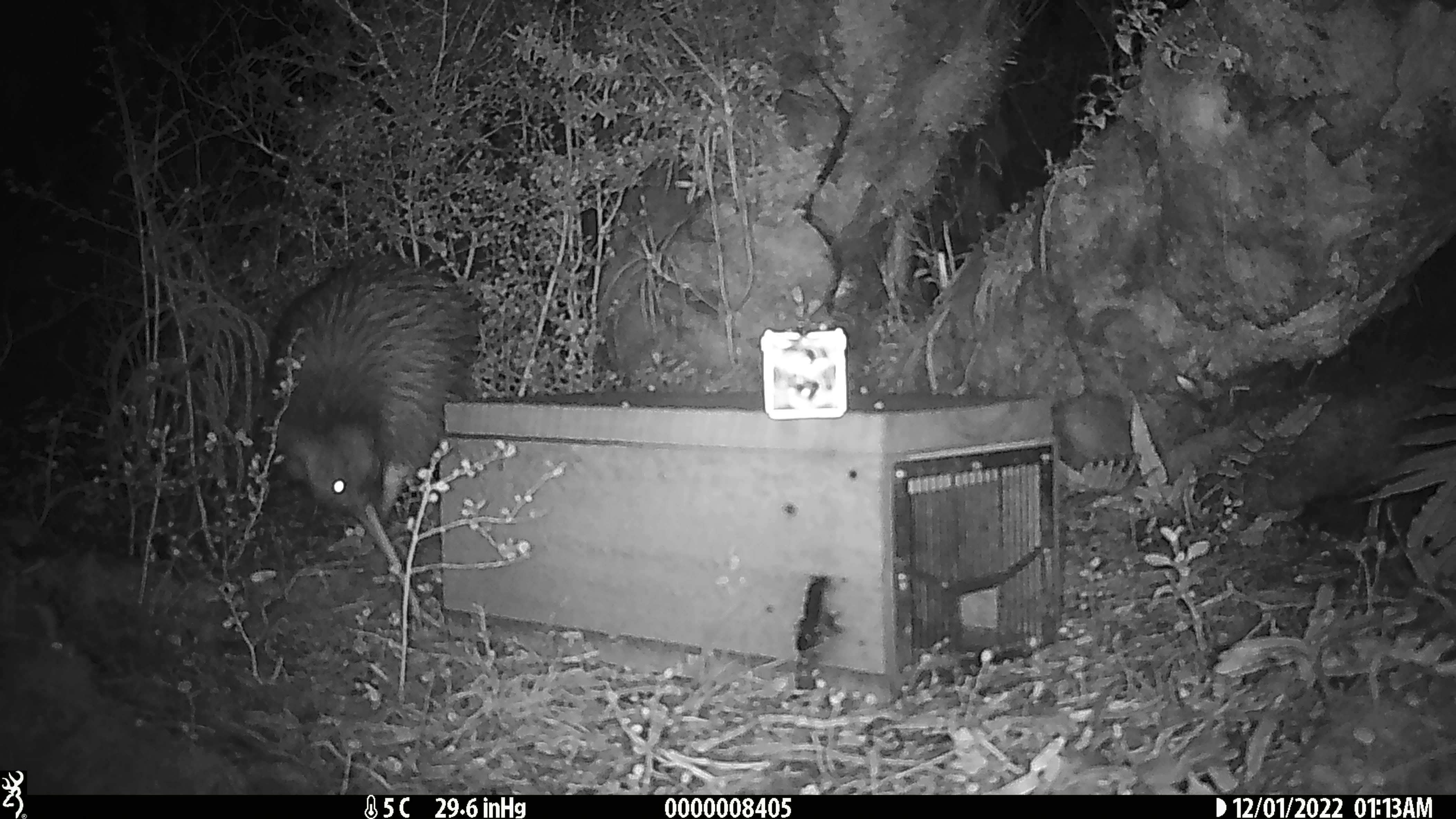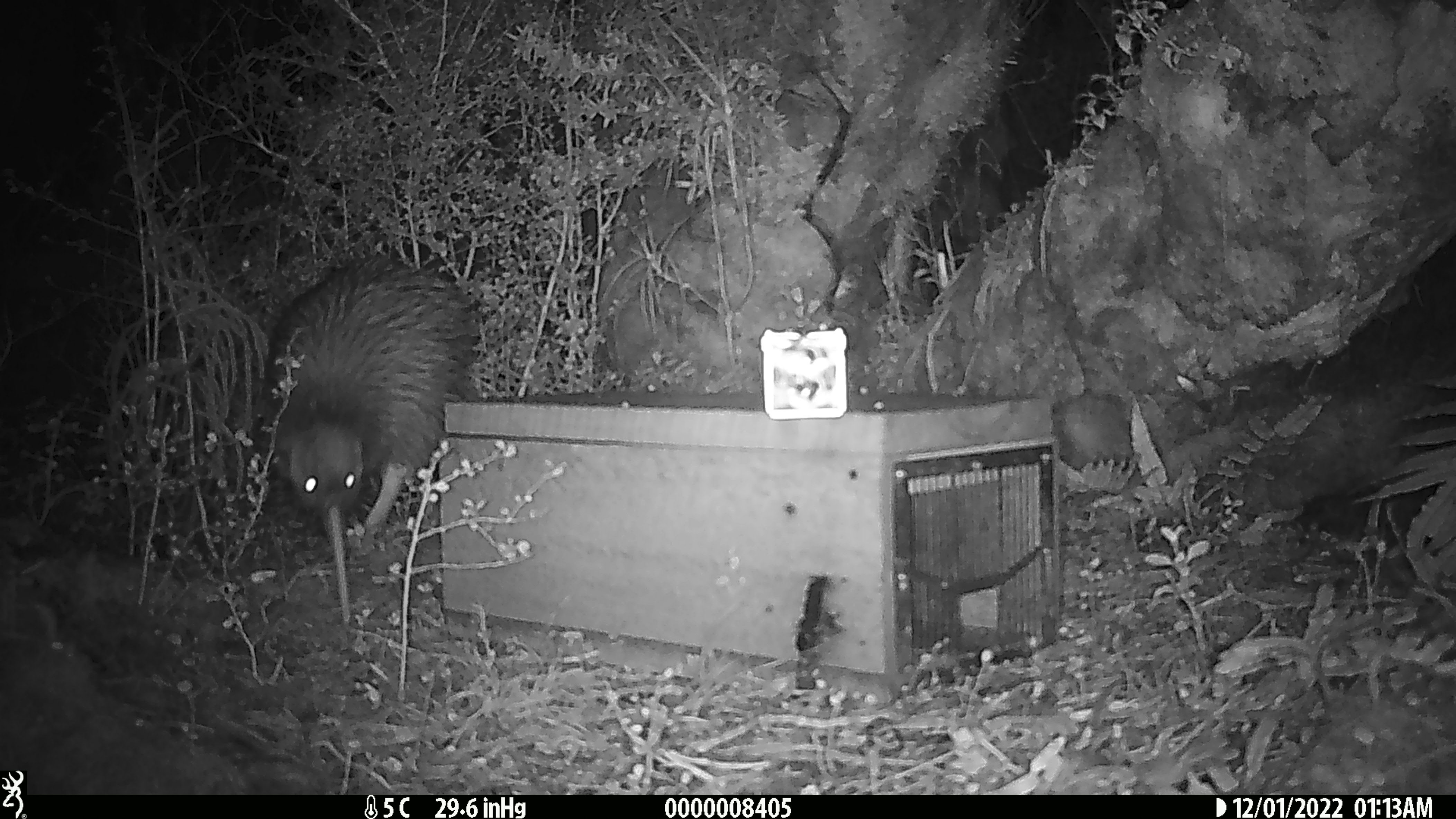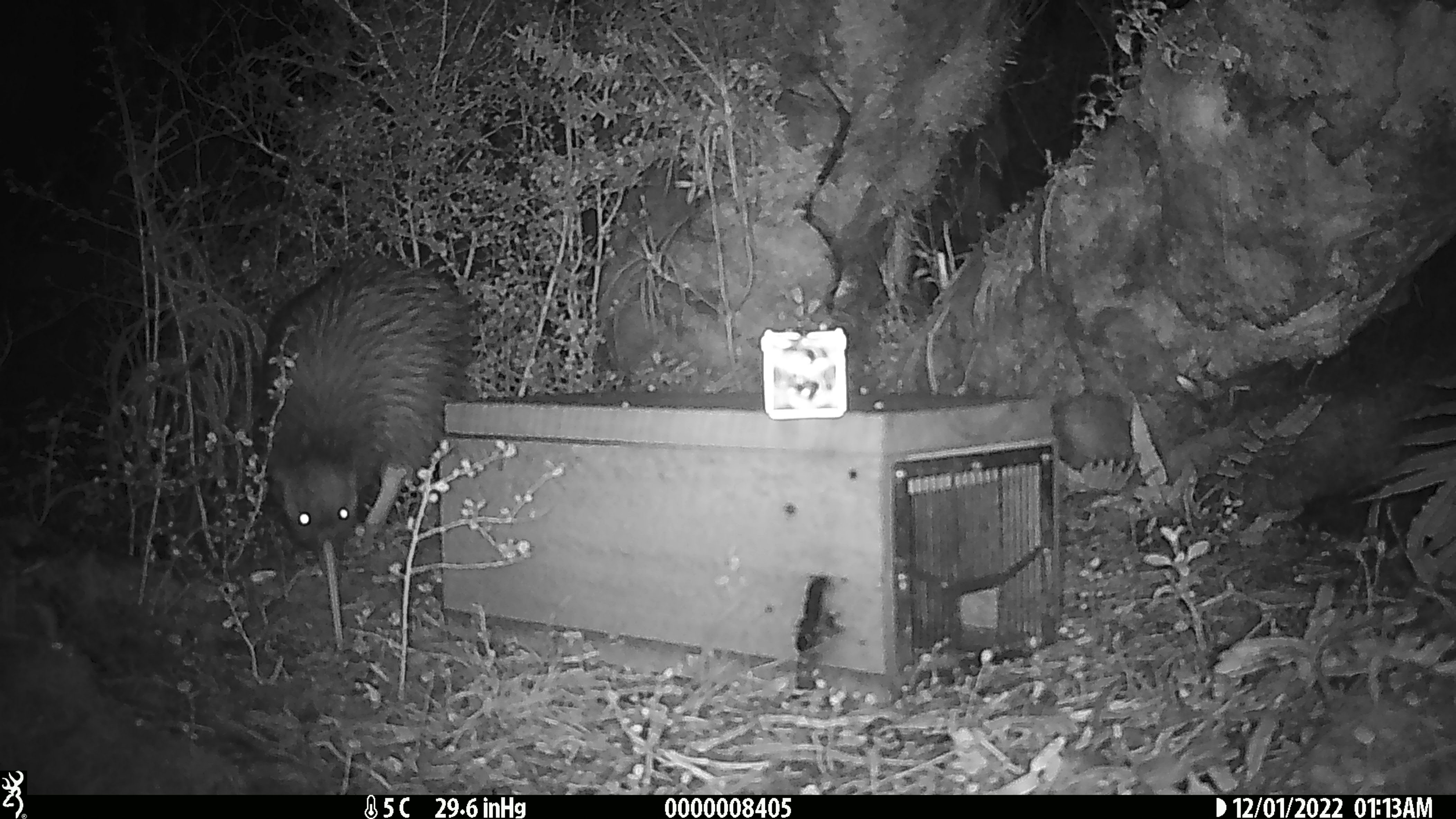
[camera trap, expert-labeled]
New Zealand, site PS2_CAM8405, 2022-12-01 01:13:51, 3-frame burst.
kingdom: Animalia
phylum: Chordata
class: Aves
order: Apterygiformes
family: Apterygidae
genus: Apteryx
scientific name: Apteryx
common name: kiwi